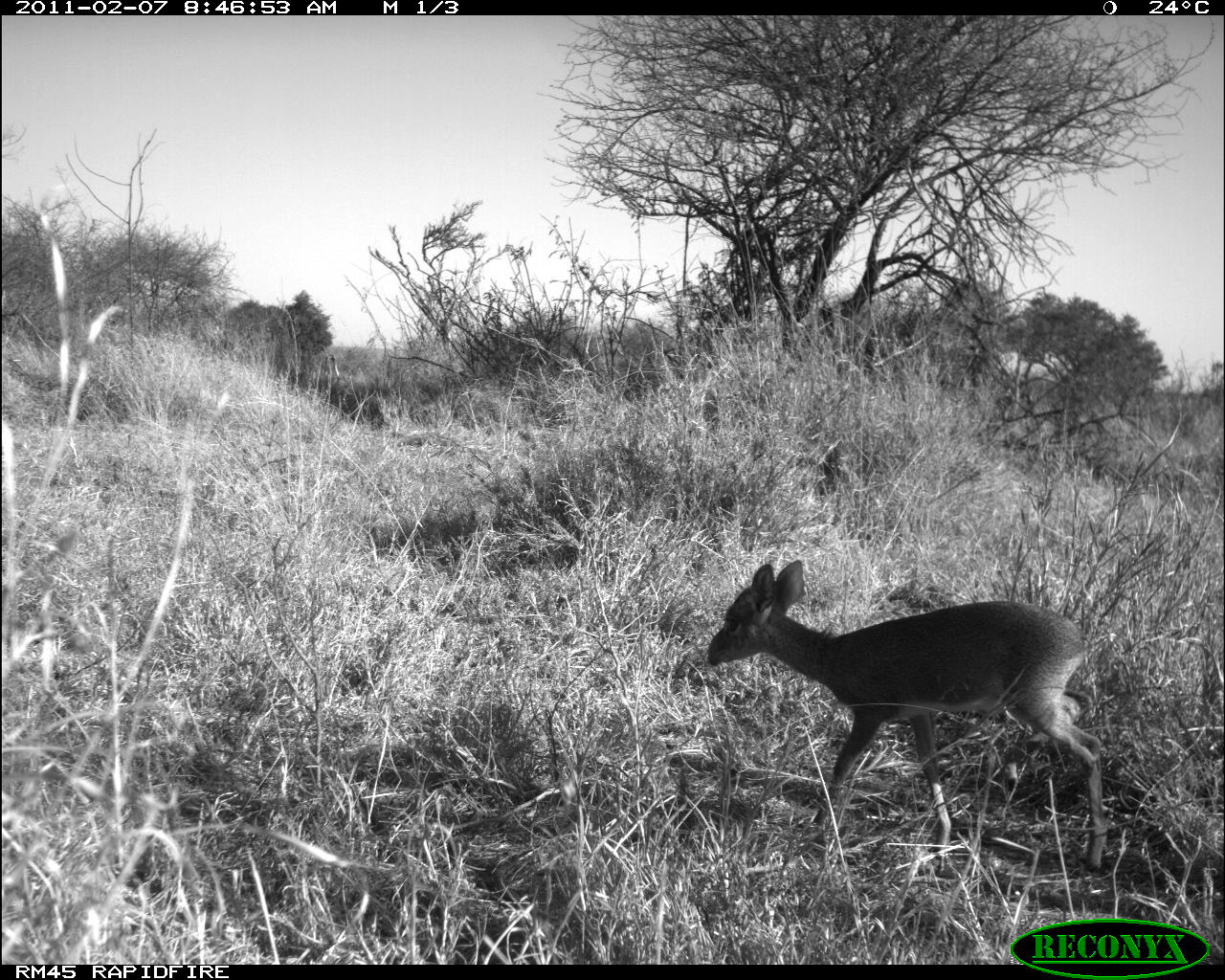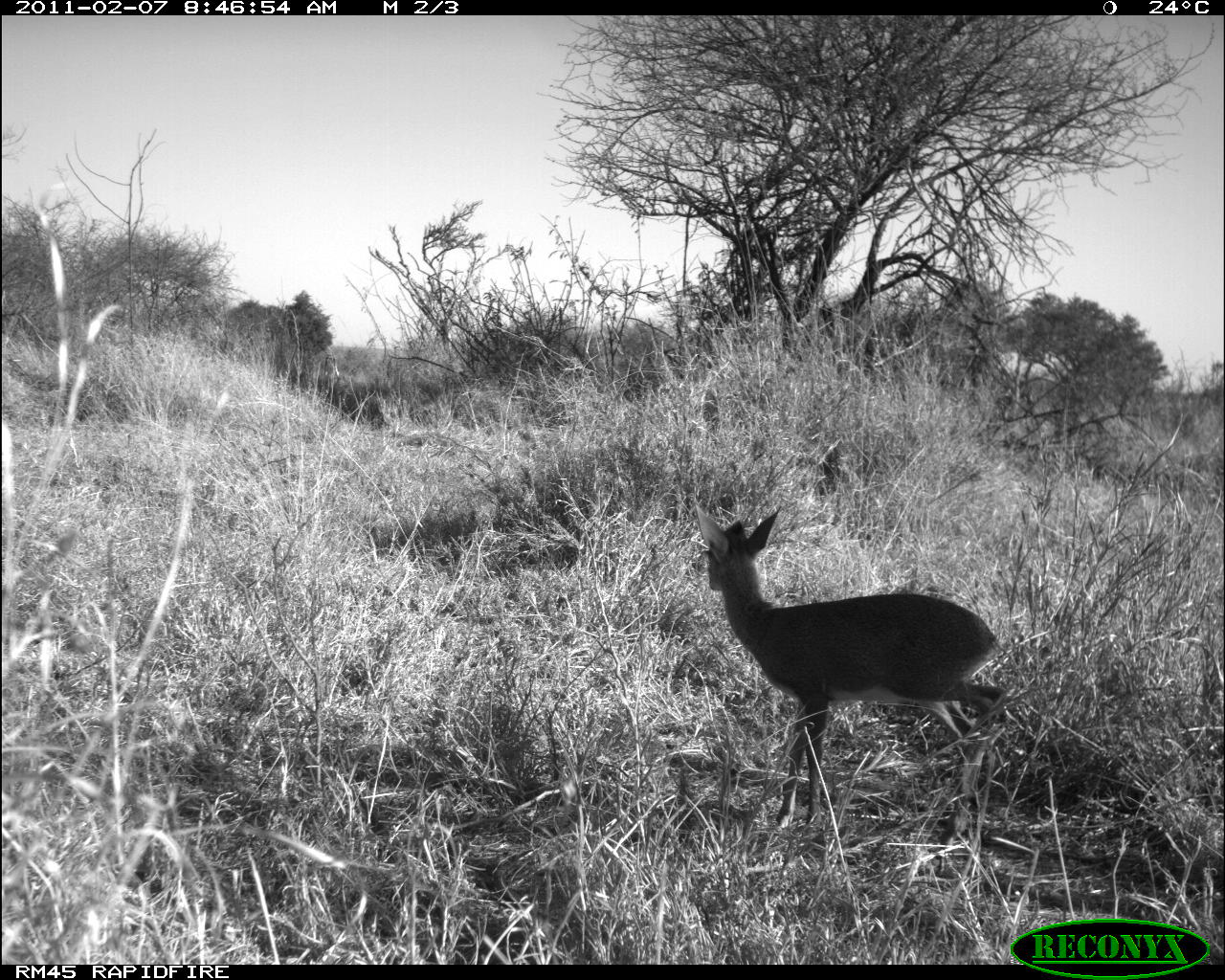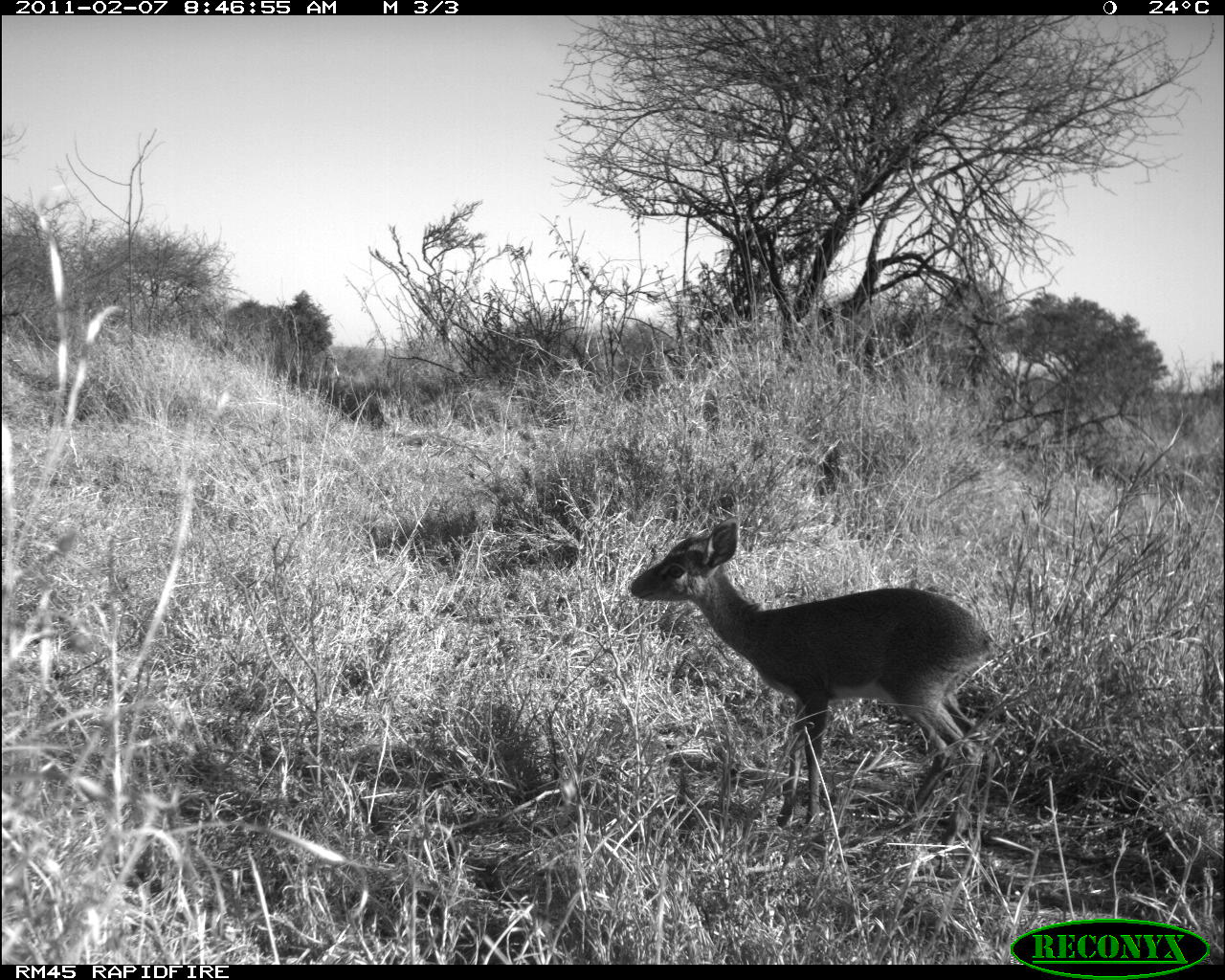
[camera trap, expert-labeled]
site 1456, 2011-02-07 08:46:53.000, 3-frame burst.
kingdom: Animalia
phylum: Chordata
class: Mammalia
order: Artiodactyla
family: Bovidae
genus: Madoqua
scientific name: Madoqua guentheri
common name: günther's dik-dik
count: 1